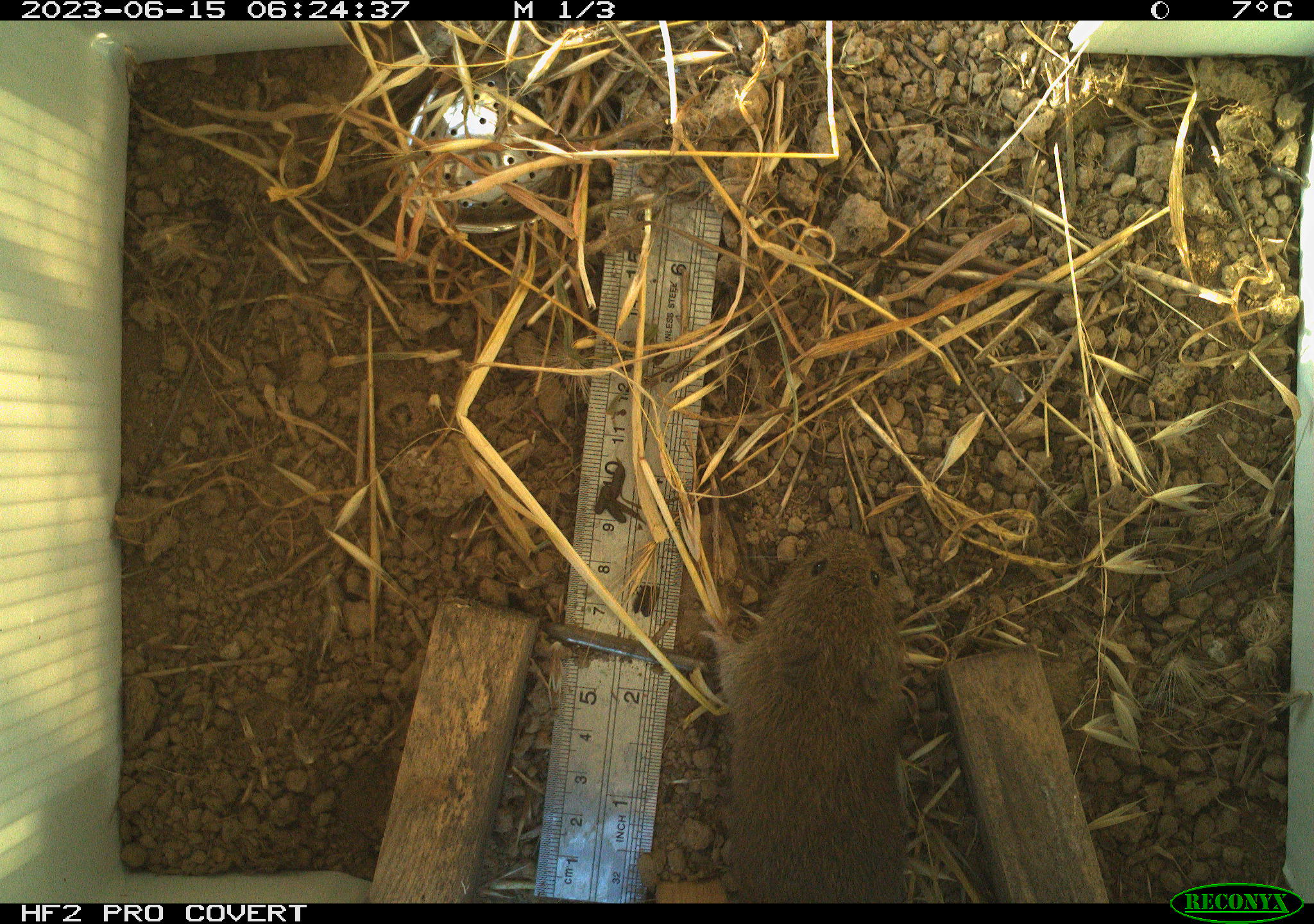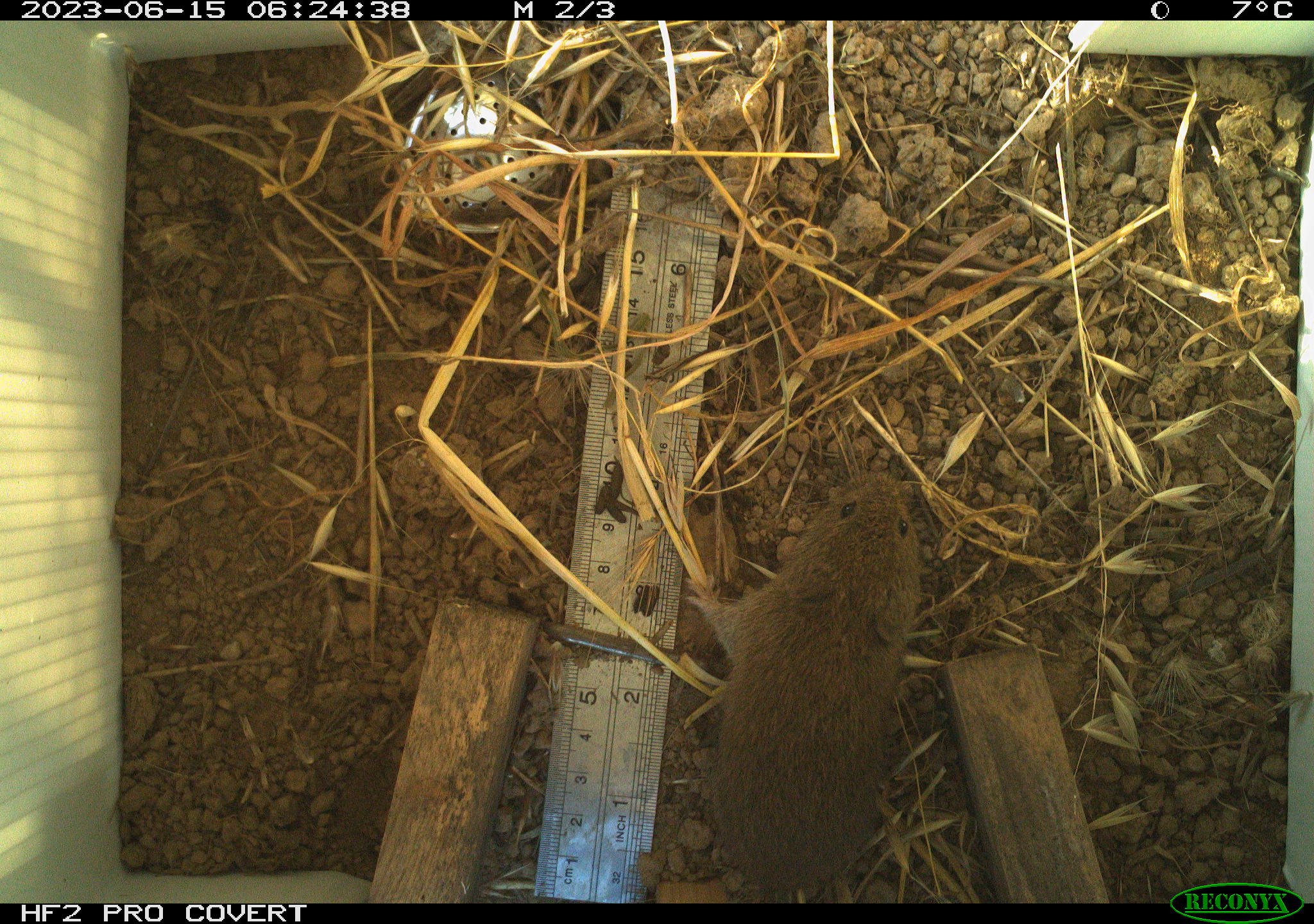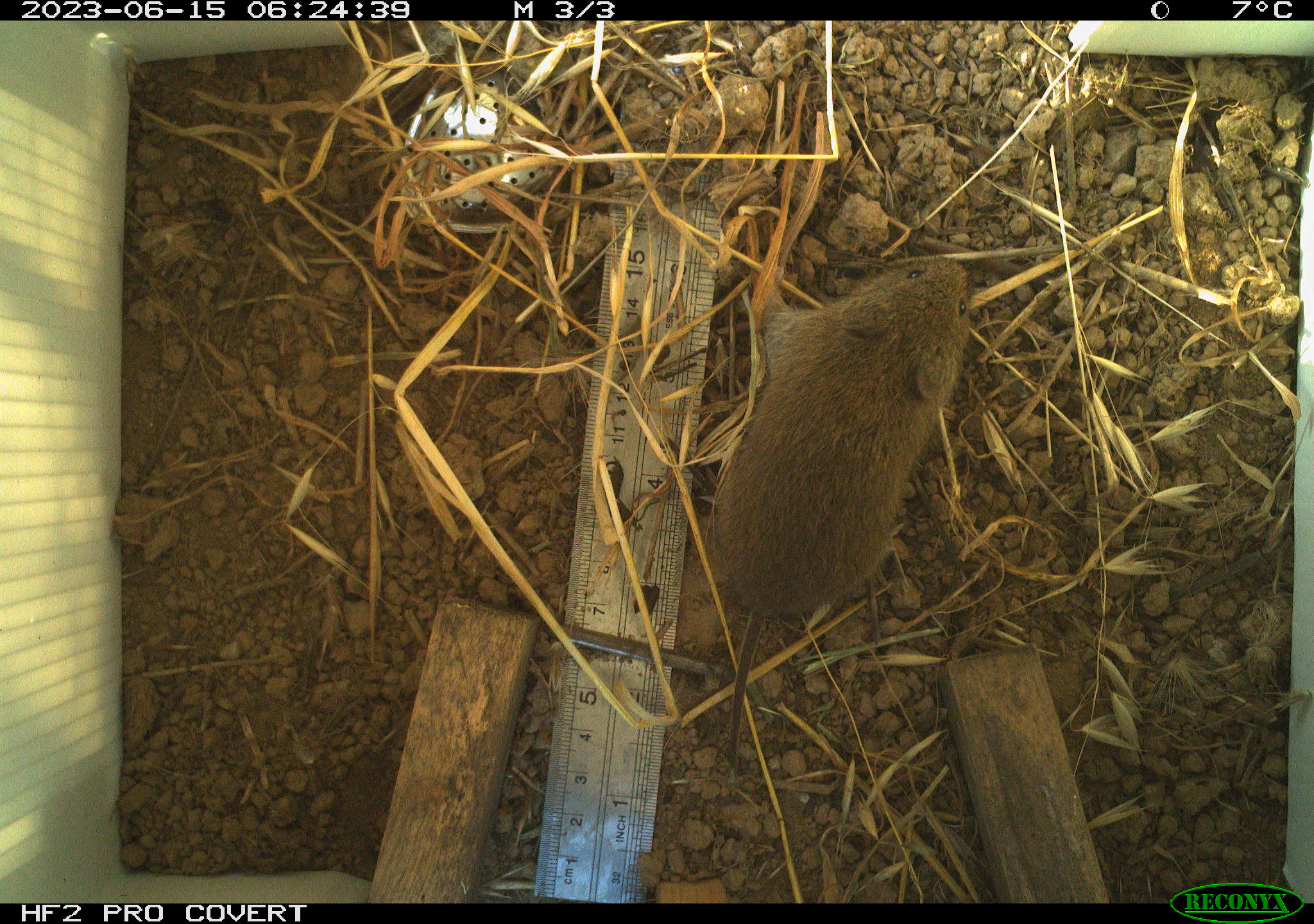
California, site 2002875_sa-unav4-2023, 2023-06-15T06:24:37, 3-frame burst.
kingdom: Animalia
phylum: Chordata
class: Mammalia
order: Rodentia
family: Cricetidae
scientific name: Arvicolinae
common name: voles, lemmings, and muskrats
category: arvicolinae subfamily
Arvicolinae subfamily (voles, lemmings, and muskrats) (Arvicolinae).